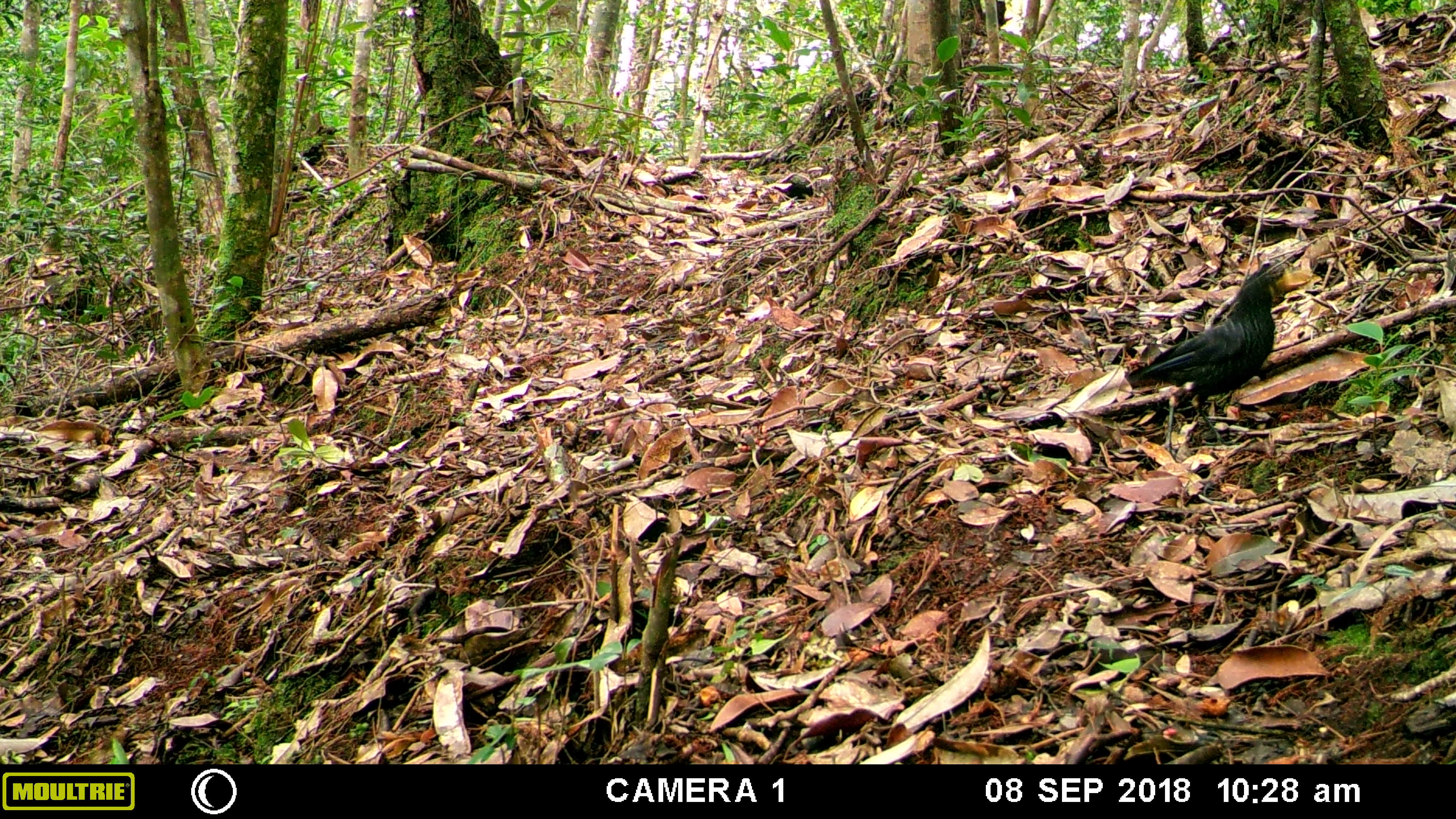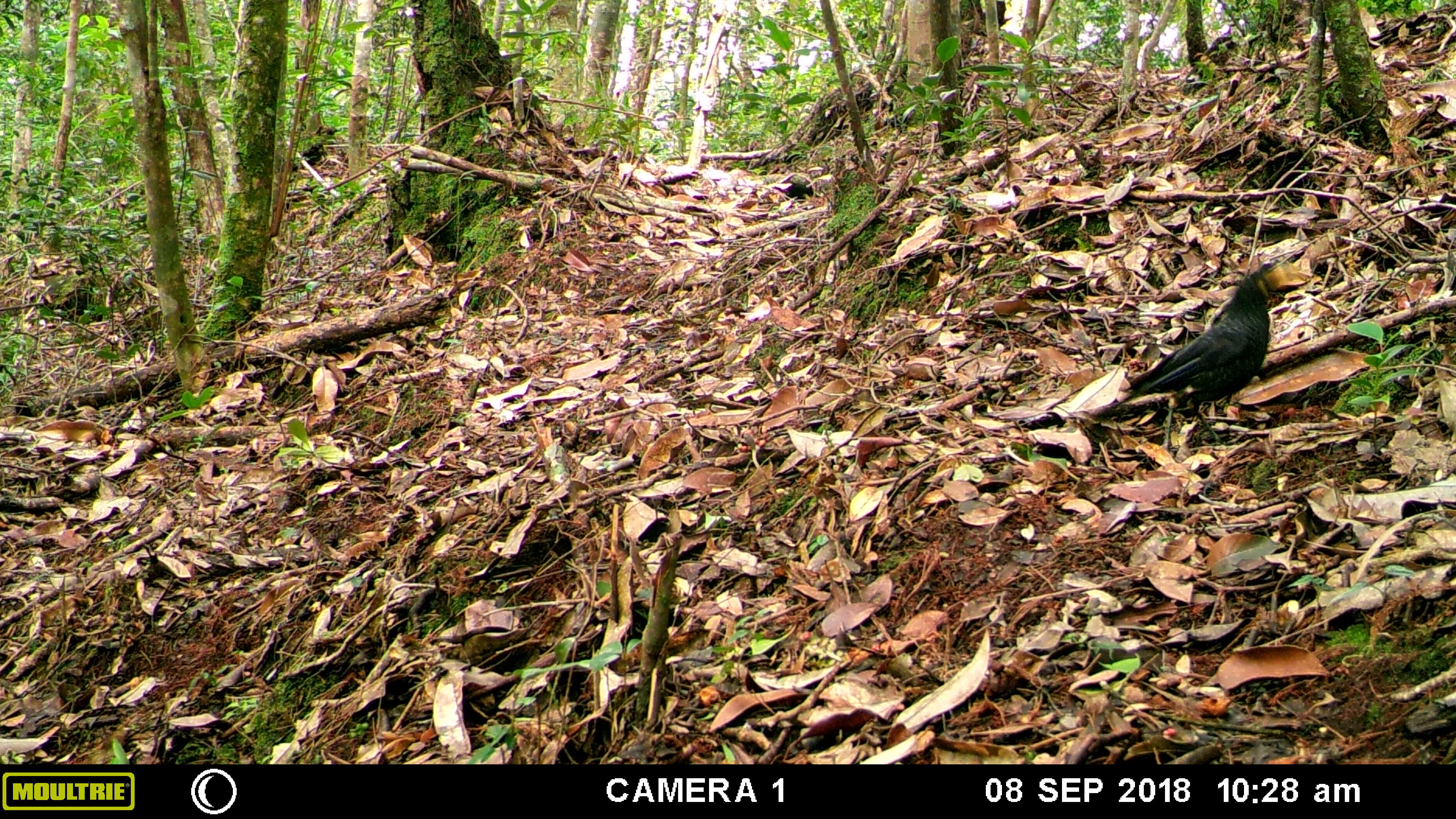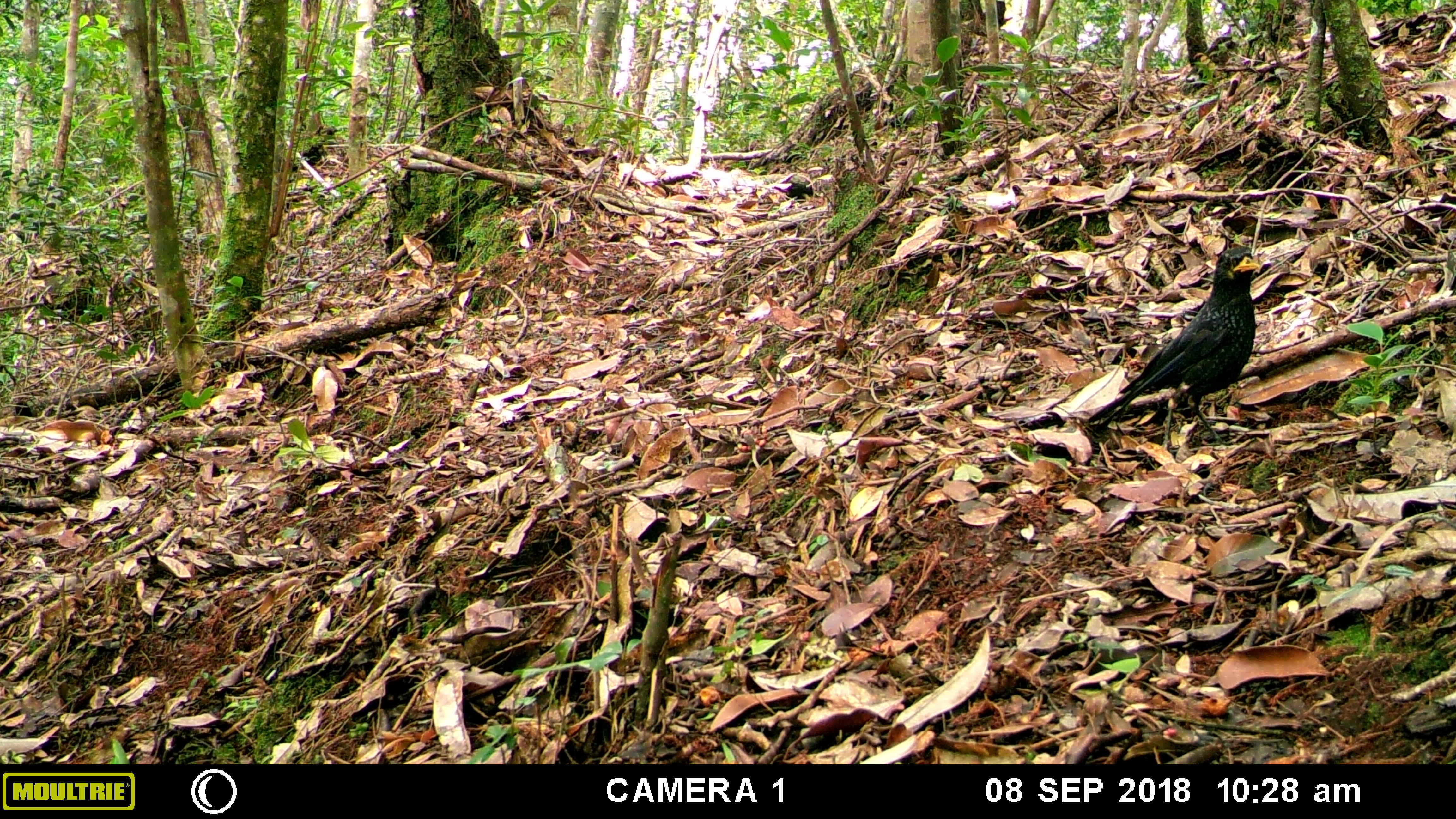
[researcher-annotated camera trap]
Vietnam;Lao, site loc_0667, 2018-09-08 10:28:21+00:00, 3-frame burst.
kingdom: Animalia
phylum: Chordata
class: Aves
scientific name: Aves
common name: bird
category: unidentified bird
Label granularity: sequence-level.